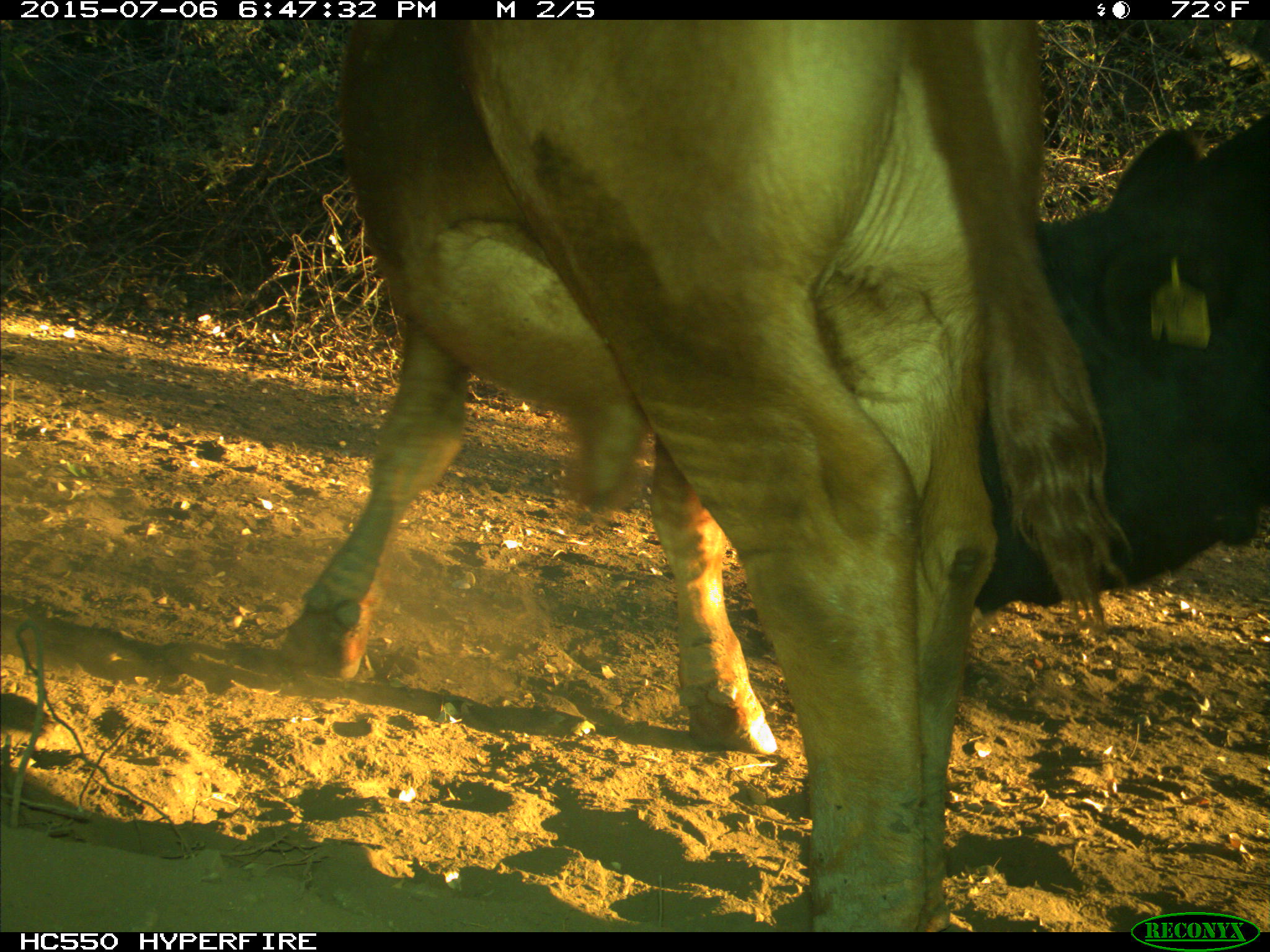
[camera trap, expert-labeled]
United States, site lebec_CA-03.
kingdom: Animalia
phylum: Chordata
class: Mammalia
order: Artiodactyla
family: Bovidae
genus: Bos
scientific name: Bos taurus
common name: domestic cow